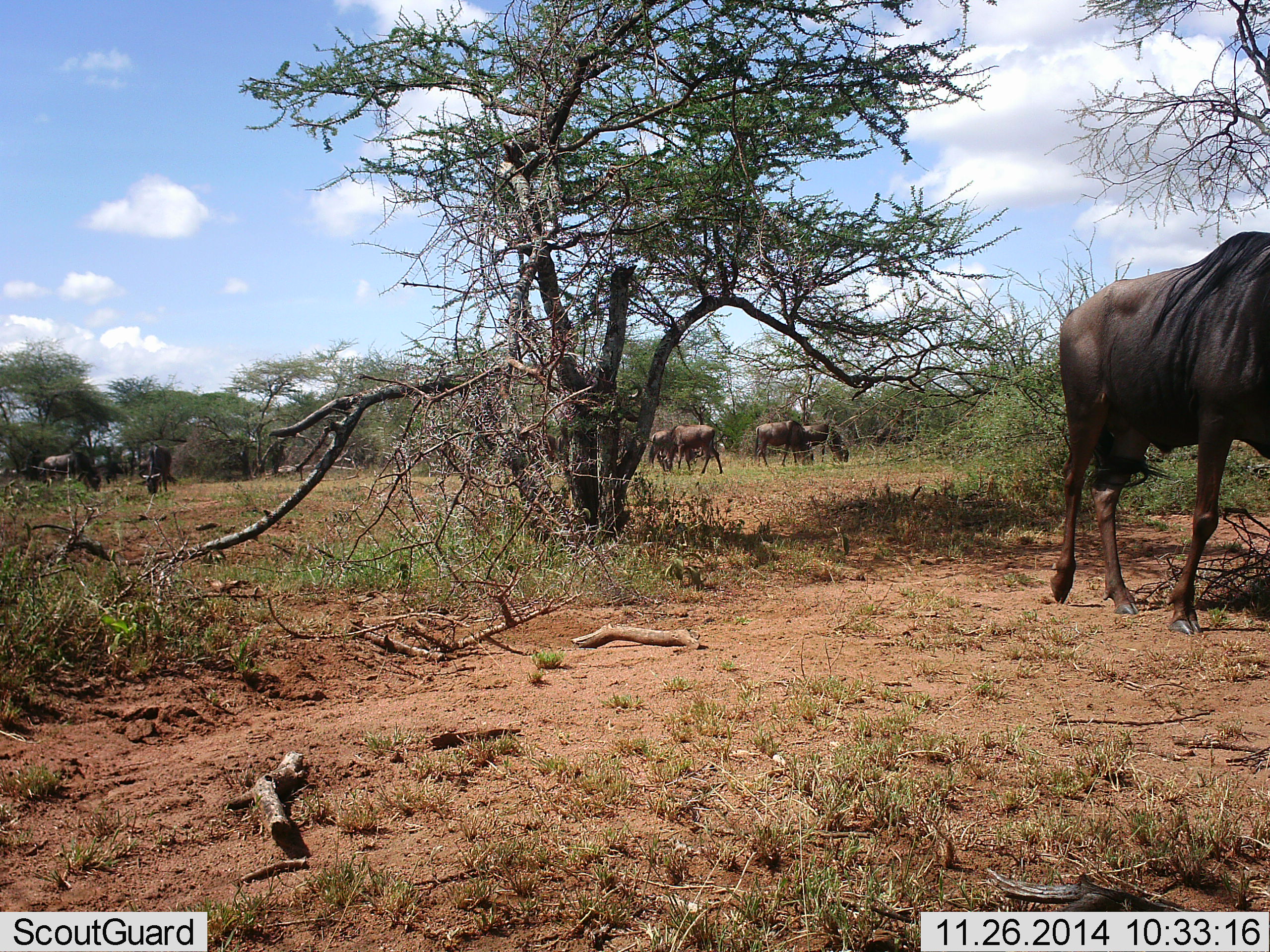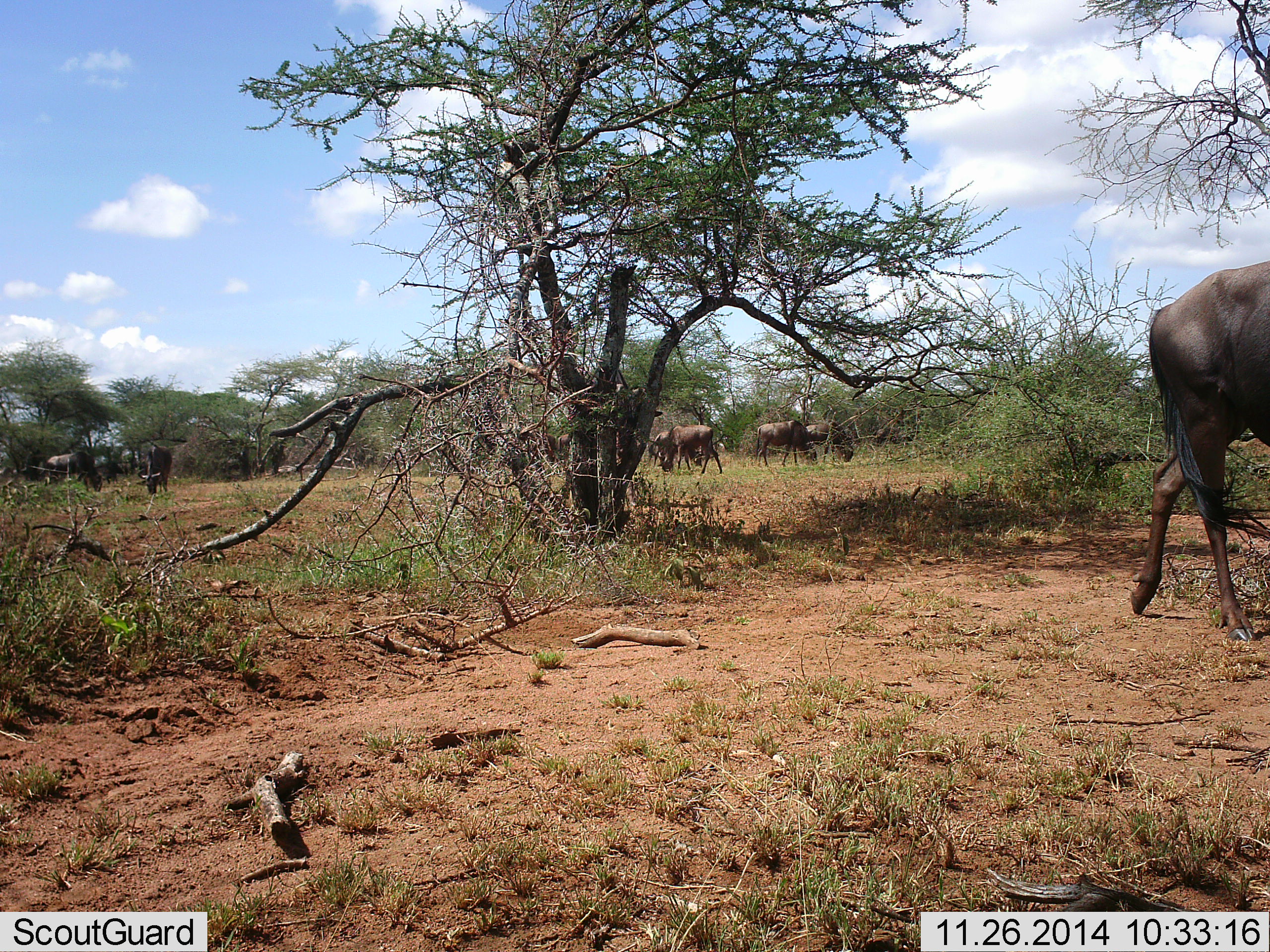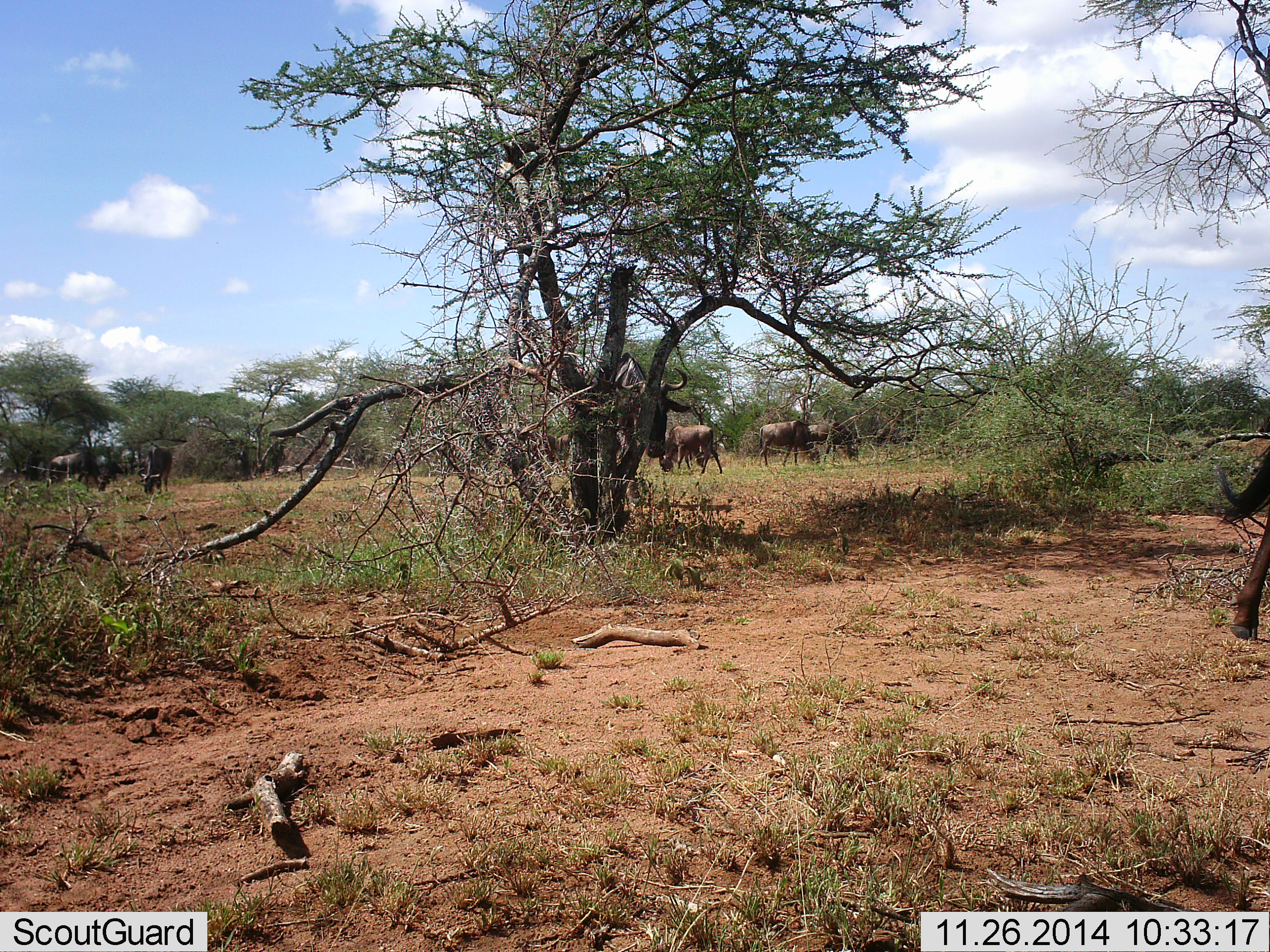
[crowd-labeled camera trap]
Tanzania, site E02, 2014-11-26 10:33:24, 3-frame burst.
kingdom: Animalia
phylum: Chordata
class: Mammalia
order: Artiodactyla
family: Bovidae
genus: Connochaetes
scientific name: Connochaetes taurinus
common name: blue wildebeest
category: wildebeest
Wildebeest (blue wildebeest) (Connochaetes taurinus), count 10. Behavior (volunteer vote fractions): standing 30%, resting 0%, moving 70%, interacting 0%. Young present (vote fraction): 0%. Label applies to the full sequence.